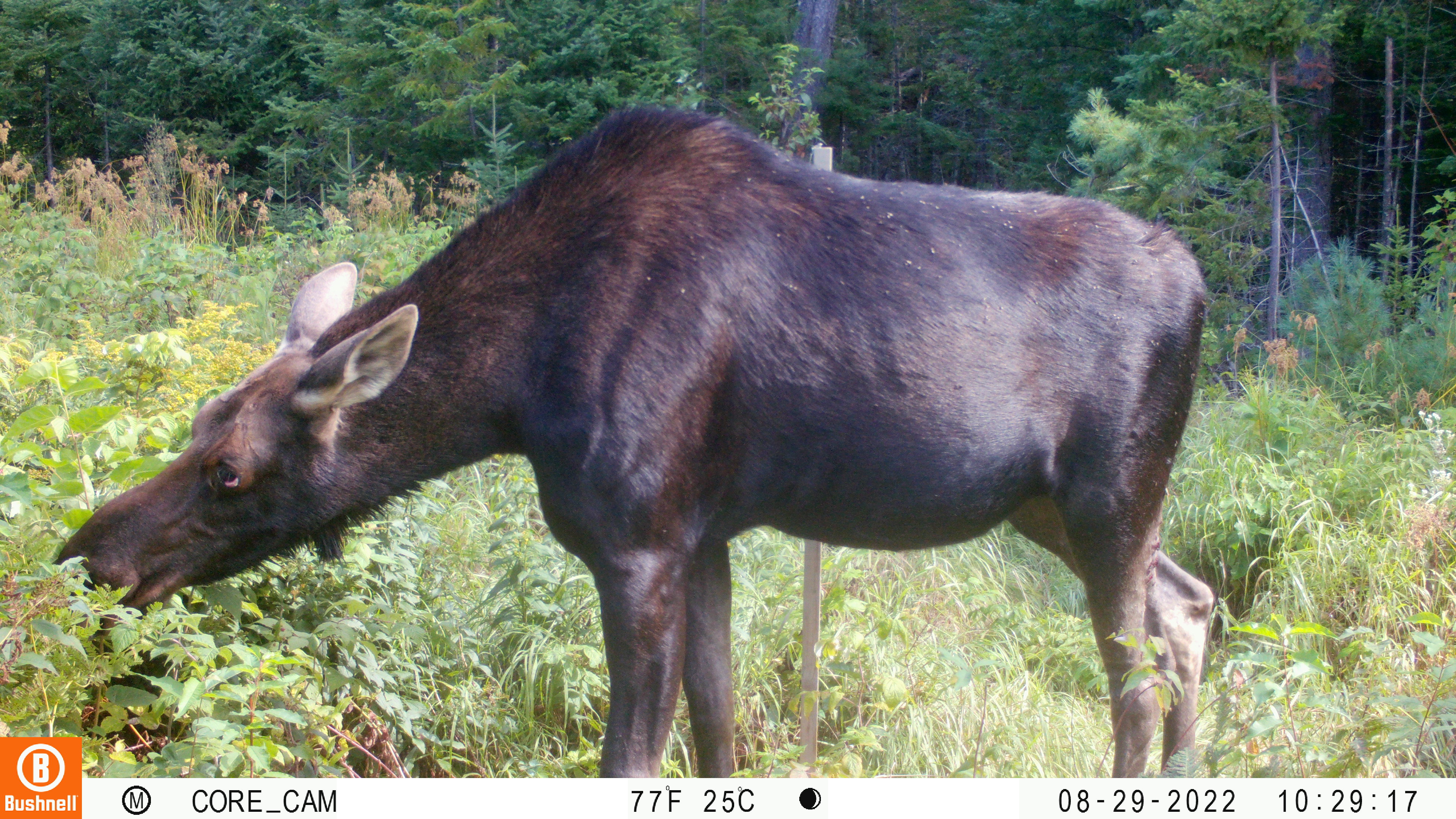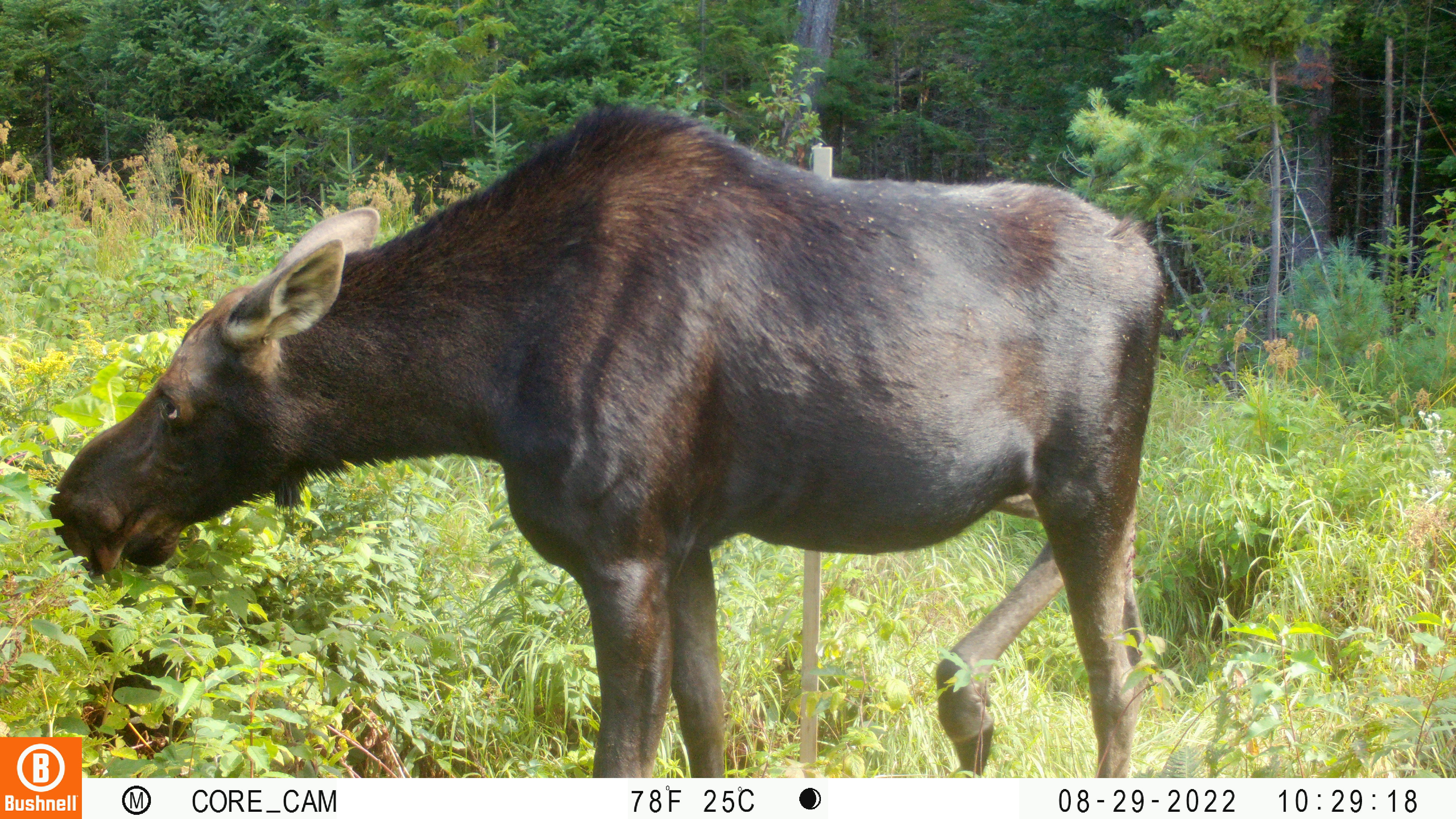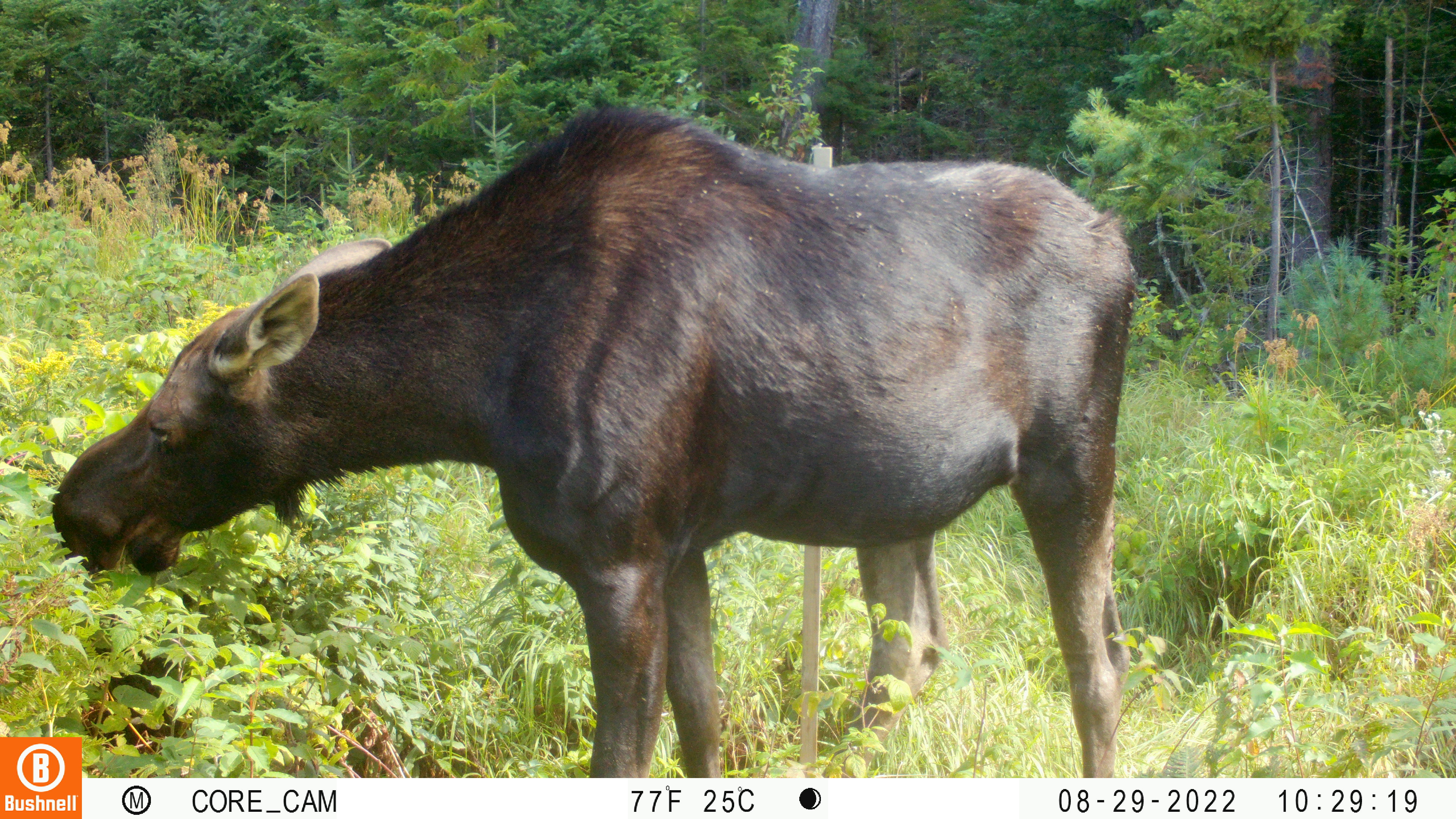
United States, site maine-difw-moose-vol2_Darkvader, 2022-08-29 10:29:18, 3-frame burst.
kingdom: Animalia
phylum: Chordata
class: Mammalia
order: Artiodactyla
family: Cervidae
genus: Alces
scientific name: Alces alces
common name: moose